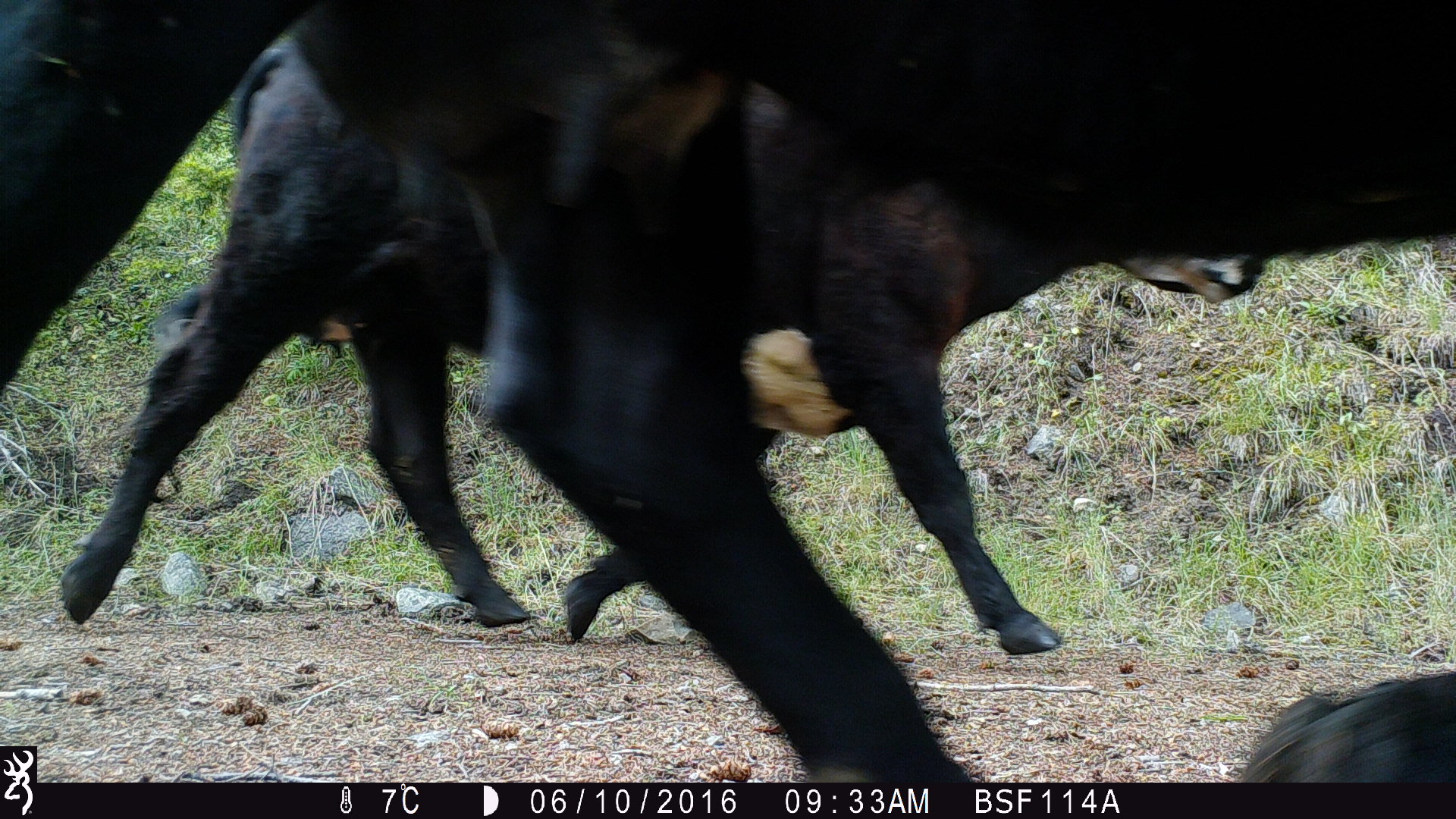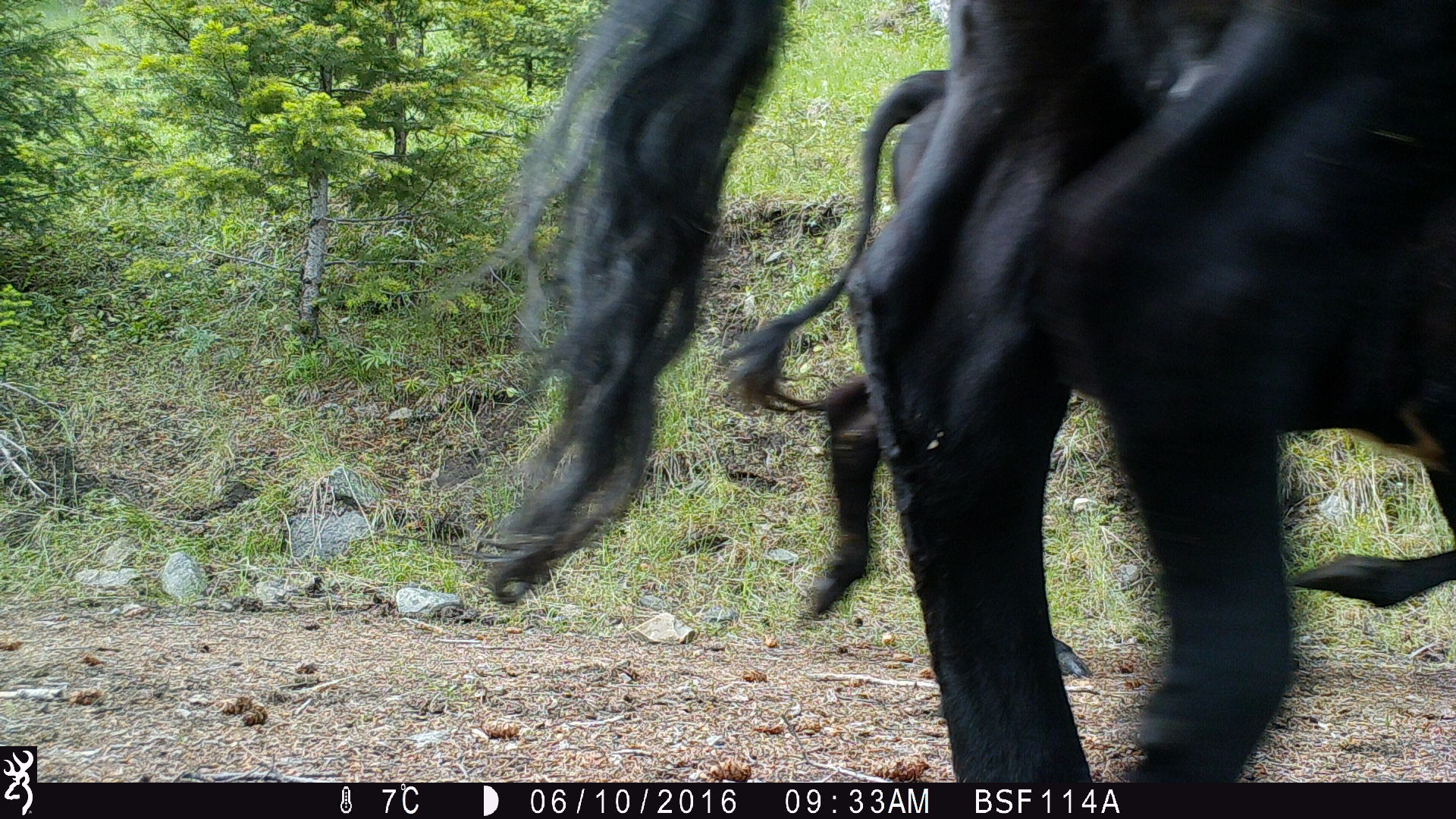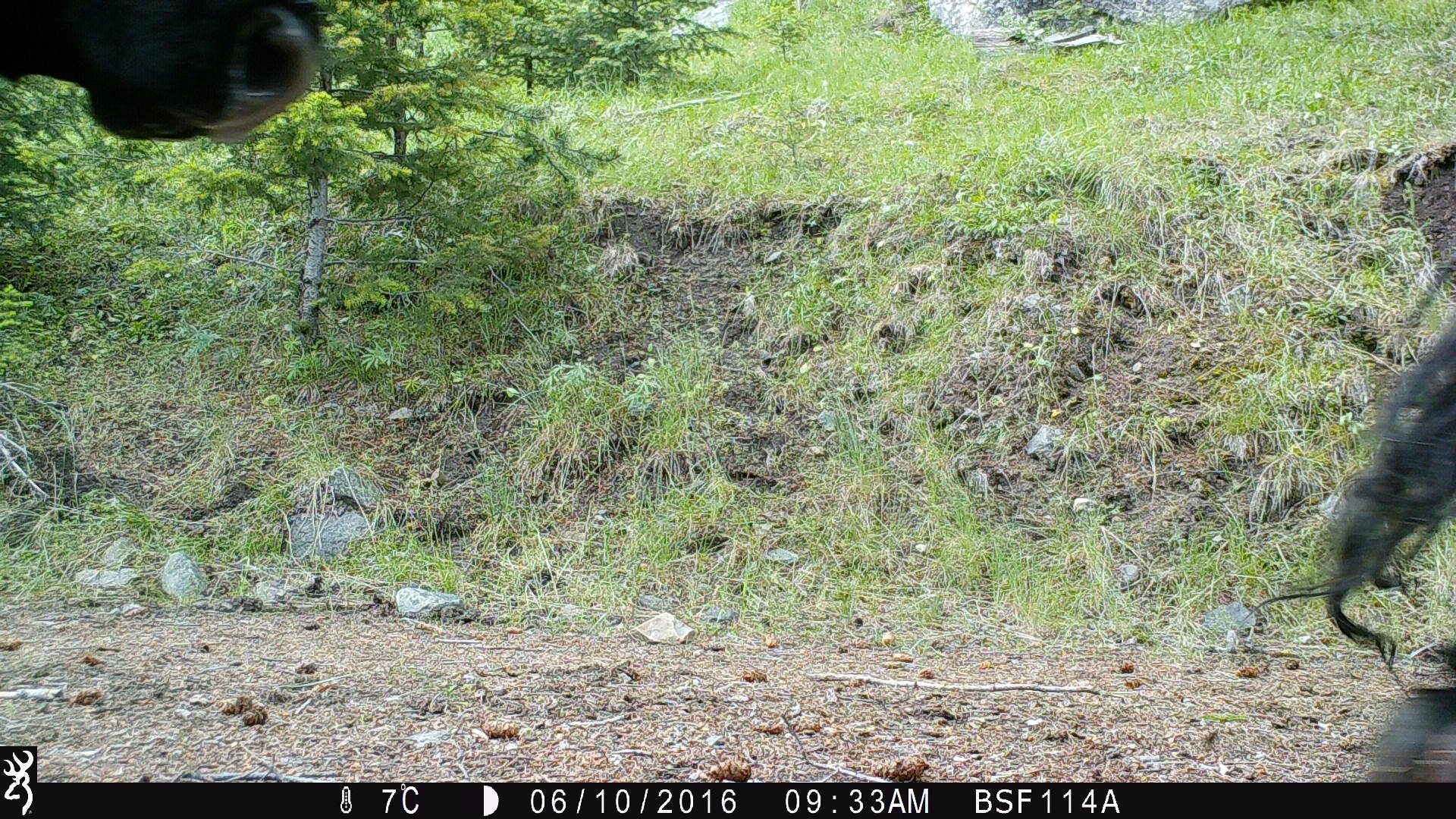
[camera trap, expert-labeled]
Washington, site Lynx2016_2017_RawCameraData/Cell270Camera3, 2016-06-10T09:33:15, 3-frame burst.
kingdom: Animalia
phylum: Chordata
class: Mammalia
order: Artiodactyla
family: Bovidae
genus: Bos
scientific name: Bos taurus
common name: domestic cattle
Domestic cattle (Bos taurus). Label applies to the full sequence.